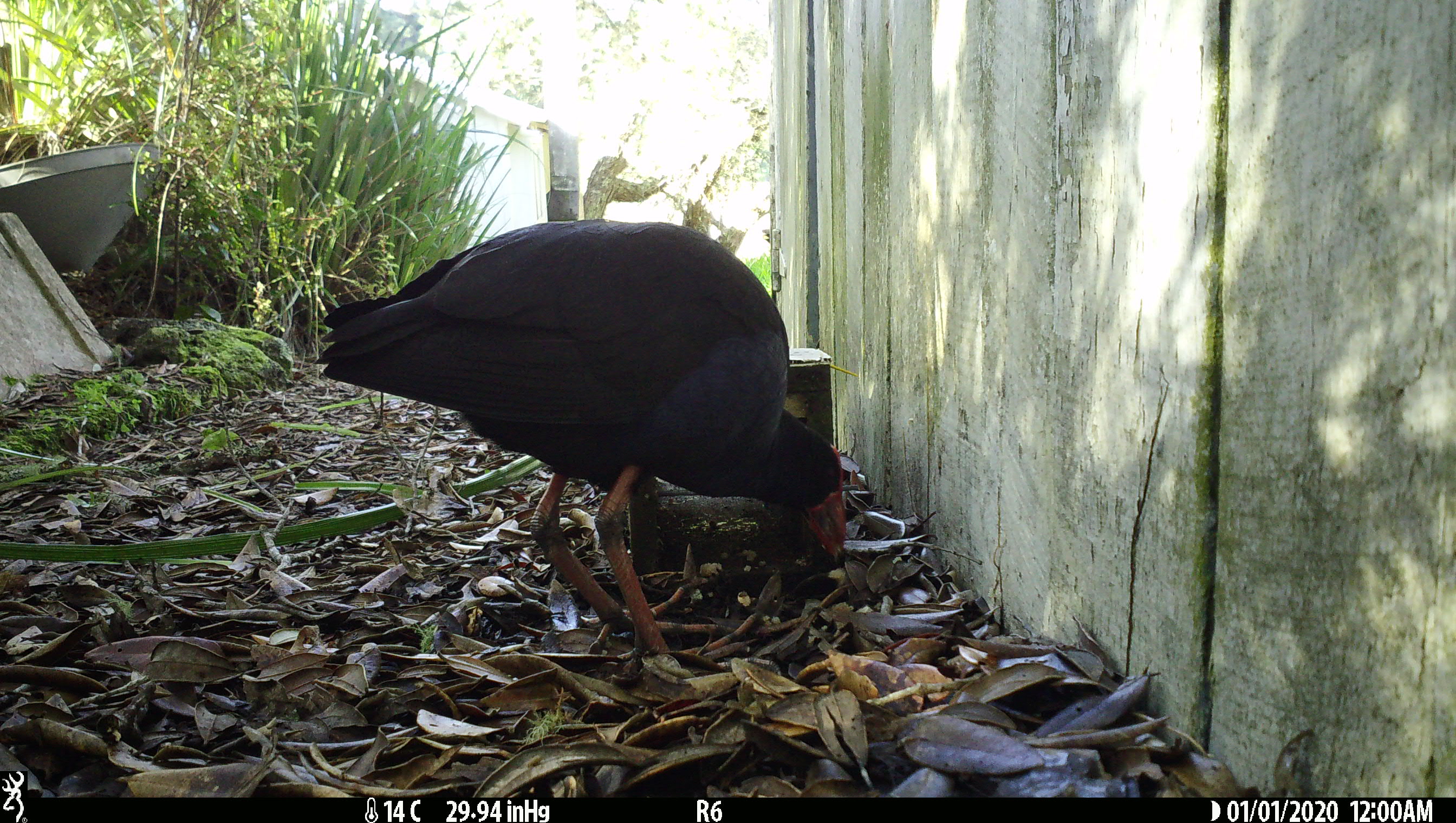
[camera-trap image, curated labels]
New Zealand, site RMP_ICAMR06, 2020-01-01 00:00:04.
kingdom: Animalia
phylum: Chordata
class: Aves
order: Gruiformes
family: Rallidae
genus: Porphyrio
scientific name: Porphyrio melanotus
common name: australasian swamphen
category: pukeko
Pukeko (australasian swamphen) (Porphyrio melanotus).